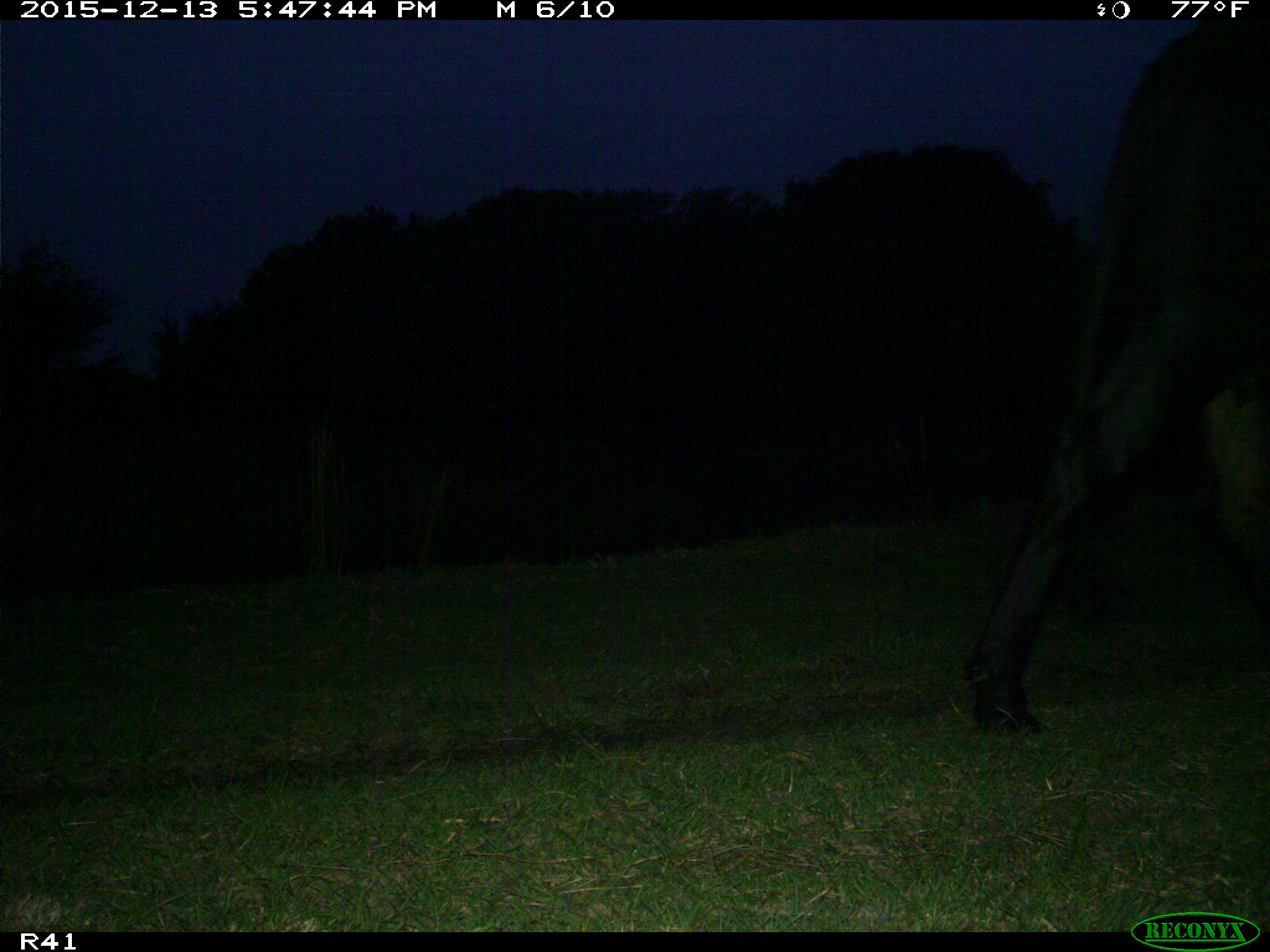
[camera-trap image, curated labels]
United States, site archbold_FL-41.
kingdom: Animalia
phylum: Chordata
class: Mammalia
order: Artiodactyla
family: Bovidae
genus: Bos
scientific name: Bos taurus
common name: domestic cow